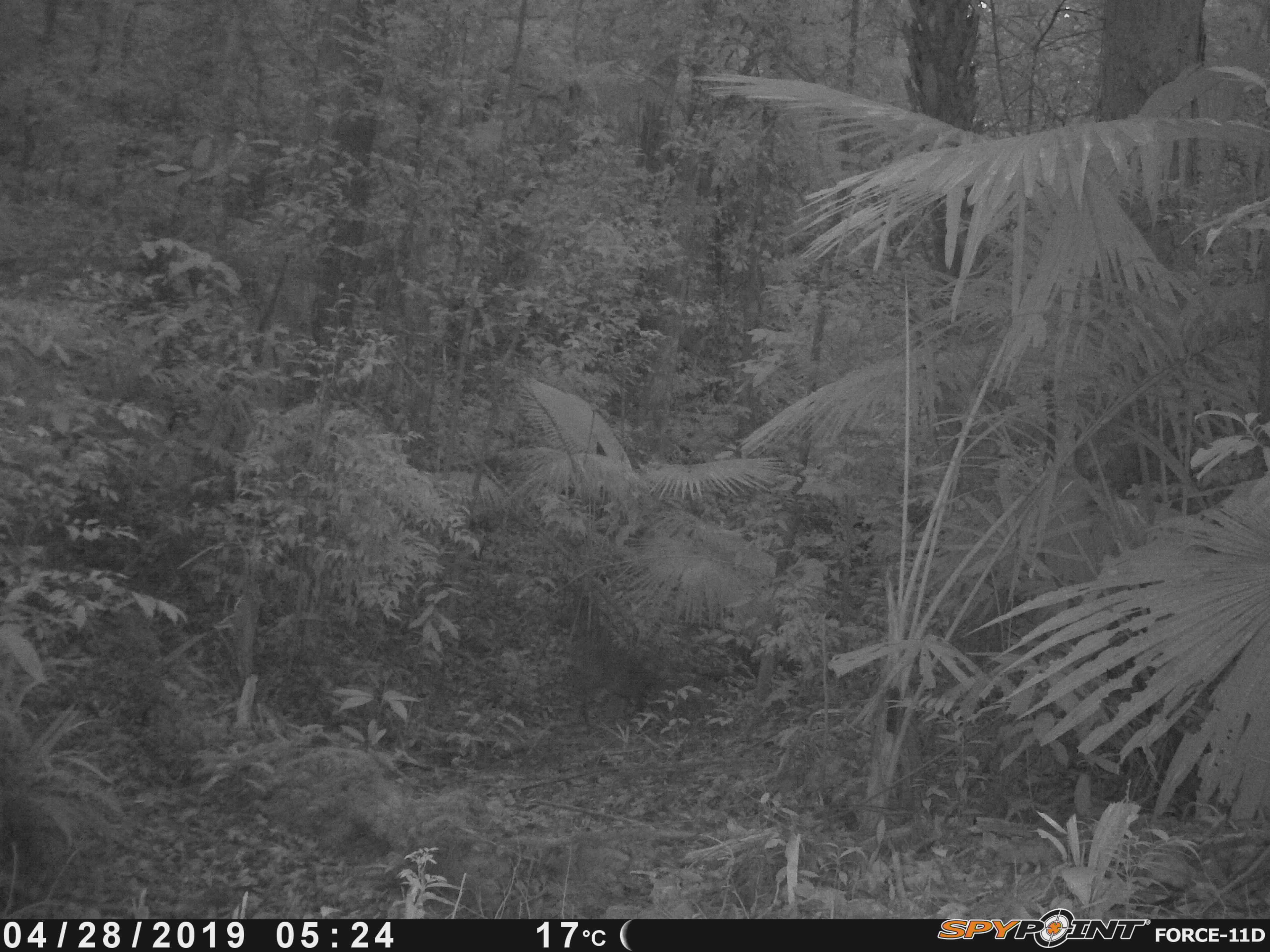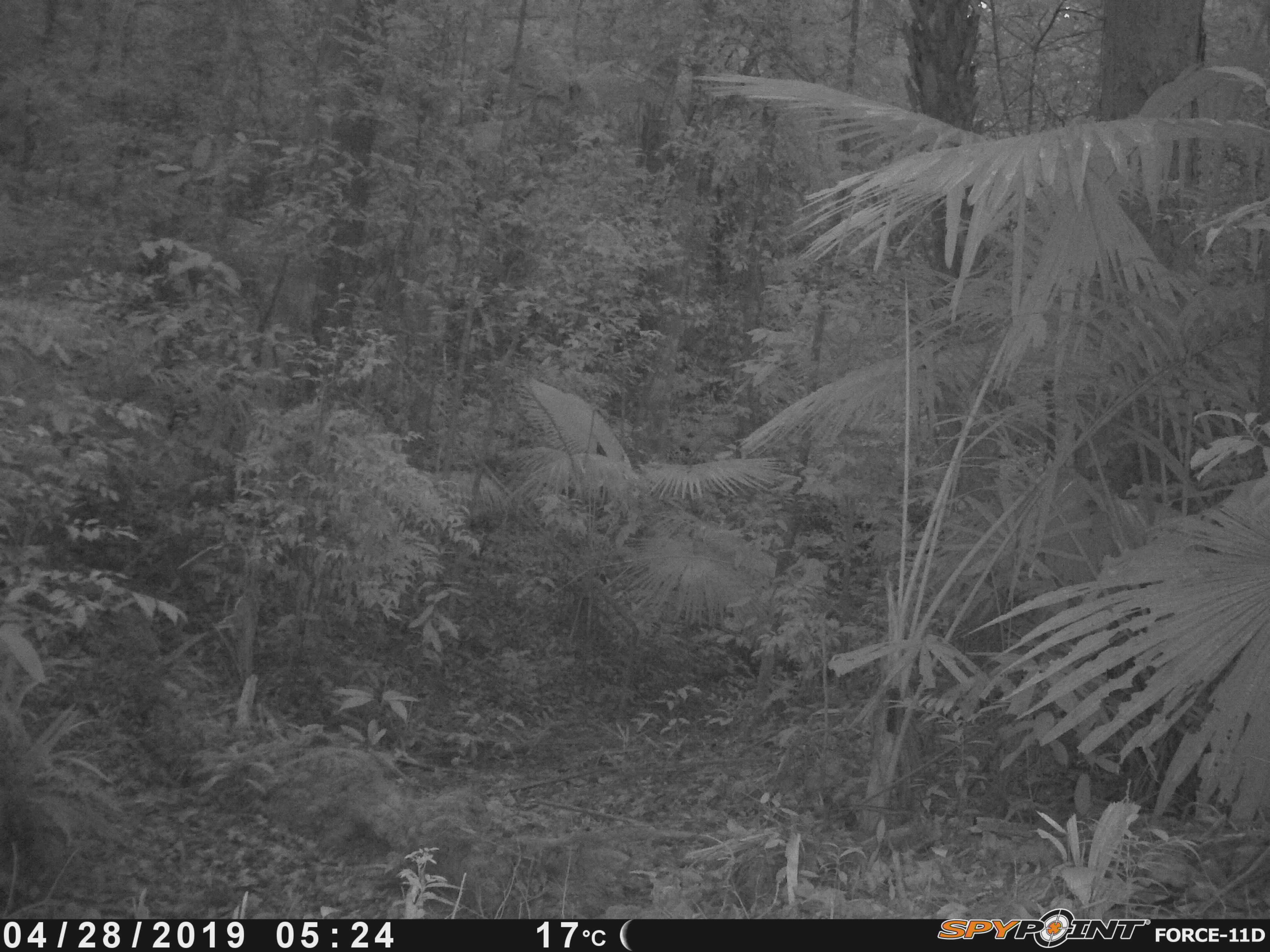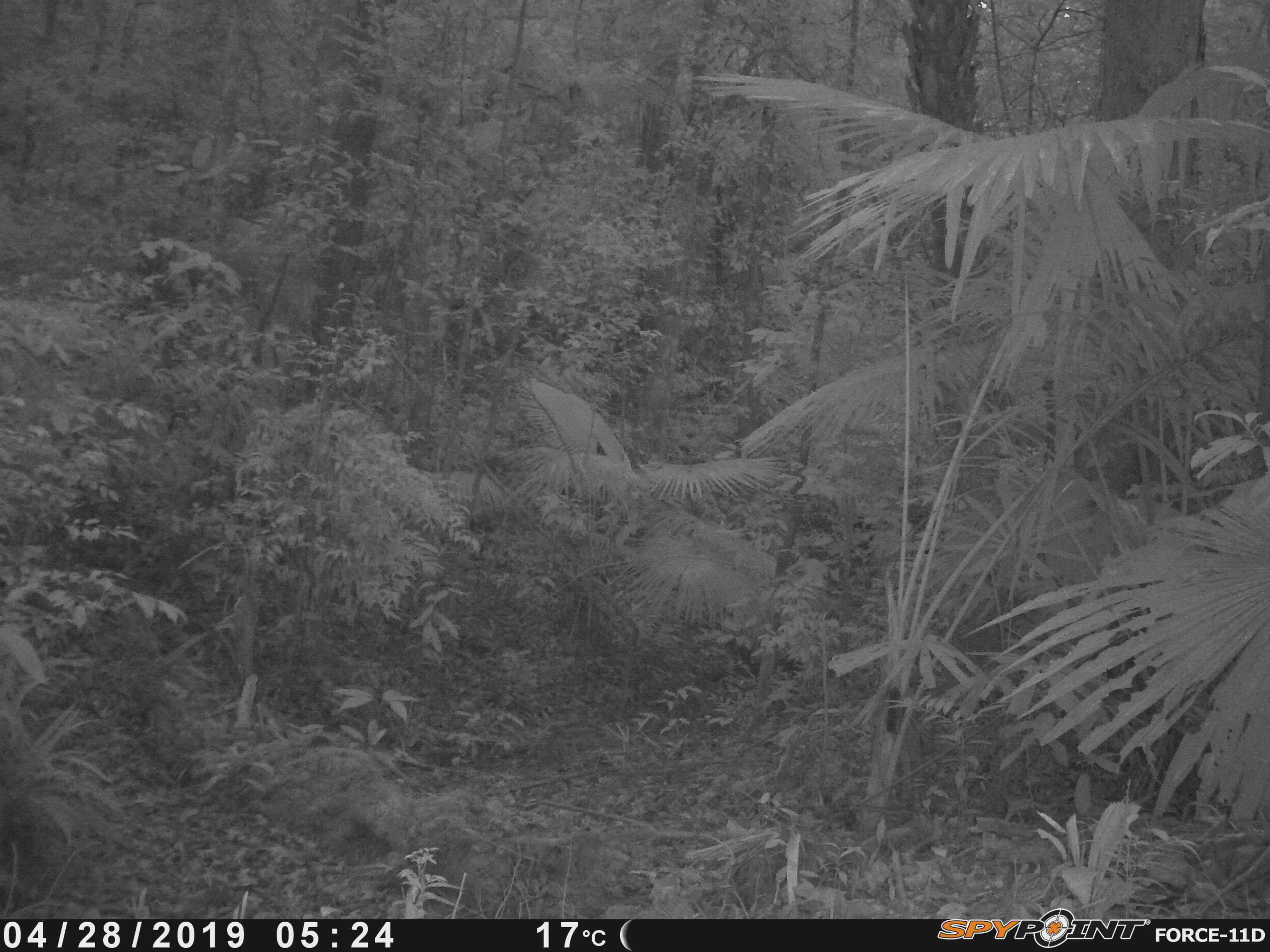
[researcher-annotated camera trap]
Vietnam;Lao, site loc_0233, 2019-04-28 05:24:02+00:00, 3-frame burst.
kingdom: Animalia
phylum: Chordata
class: Mammalia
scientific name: Laurasiatheria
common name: ungulate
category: unidentified ungulates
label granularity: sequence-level